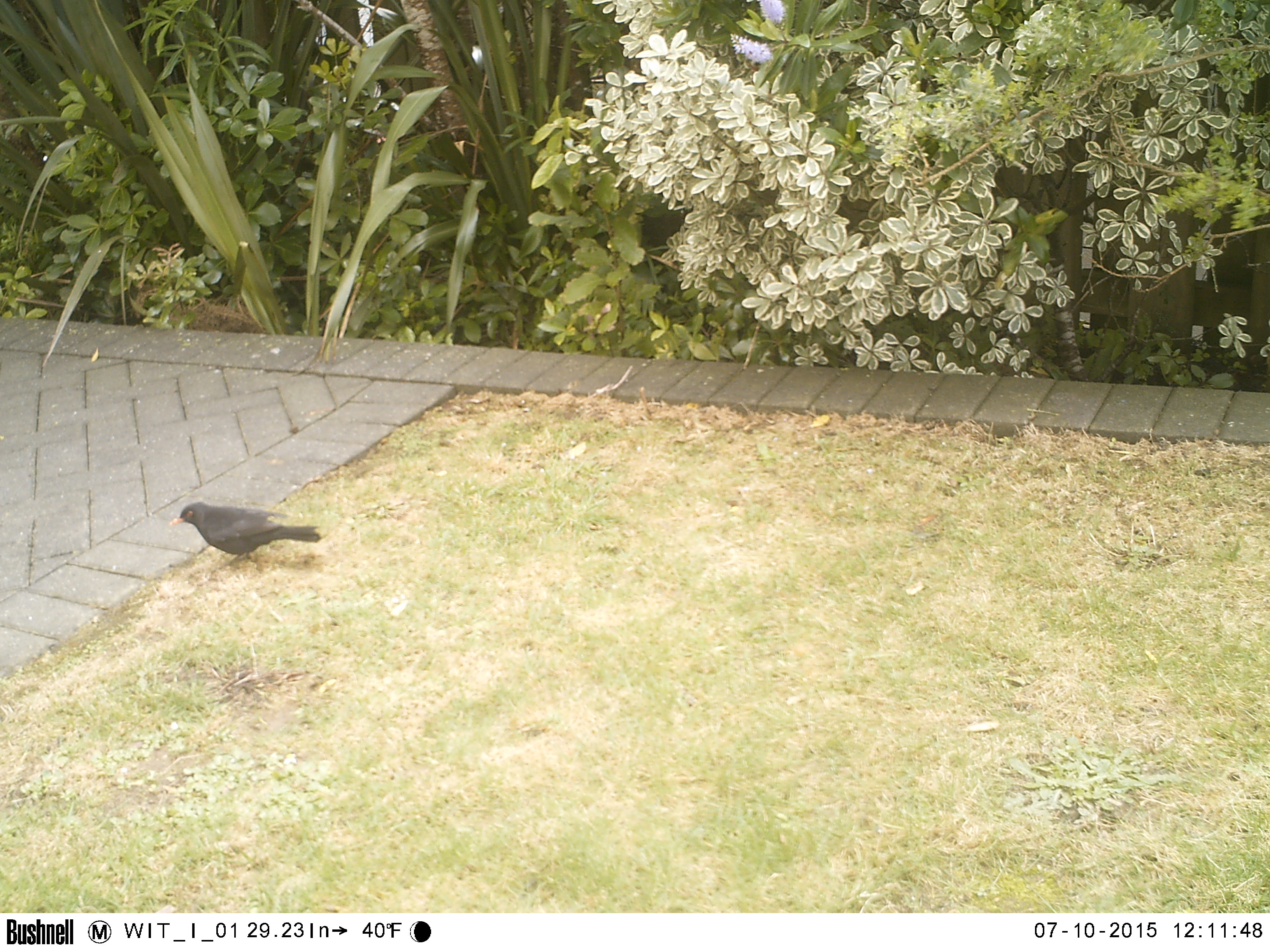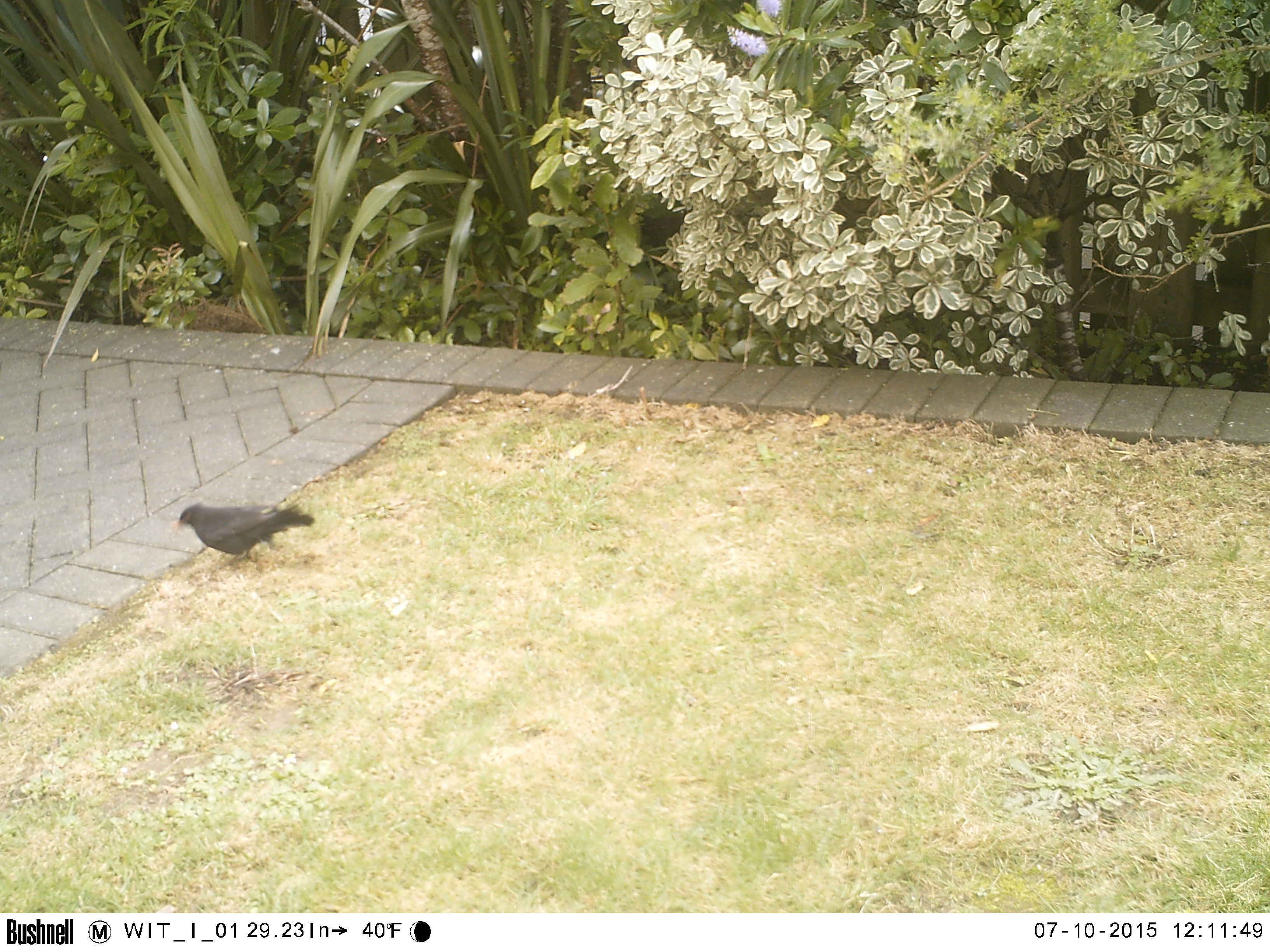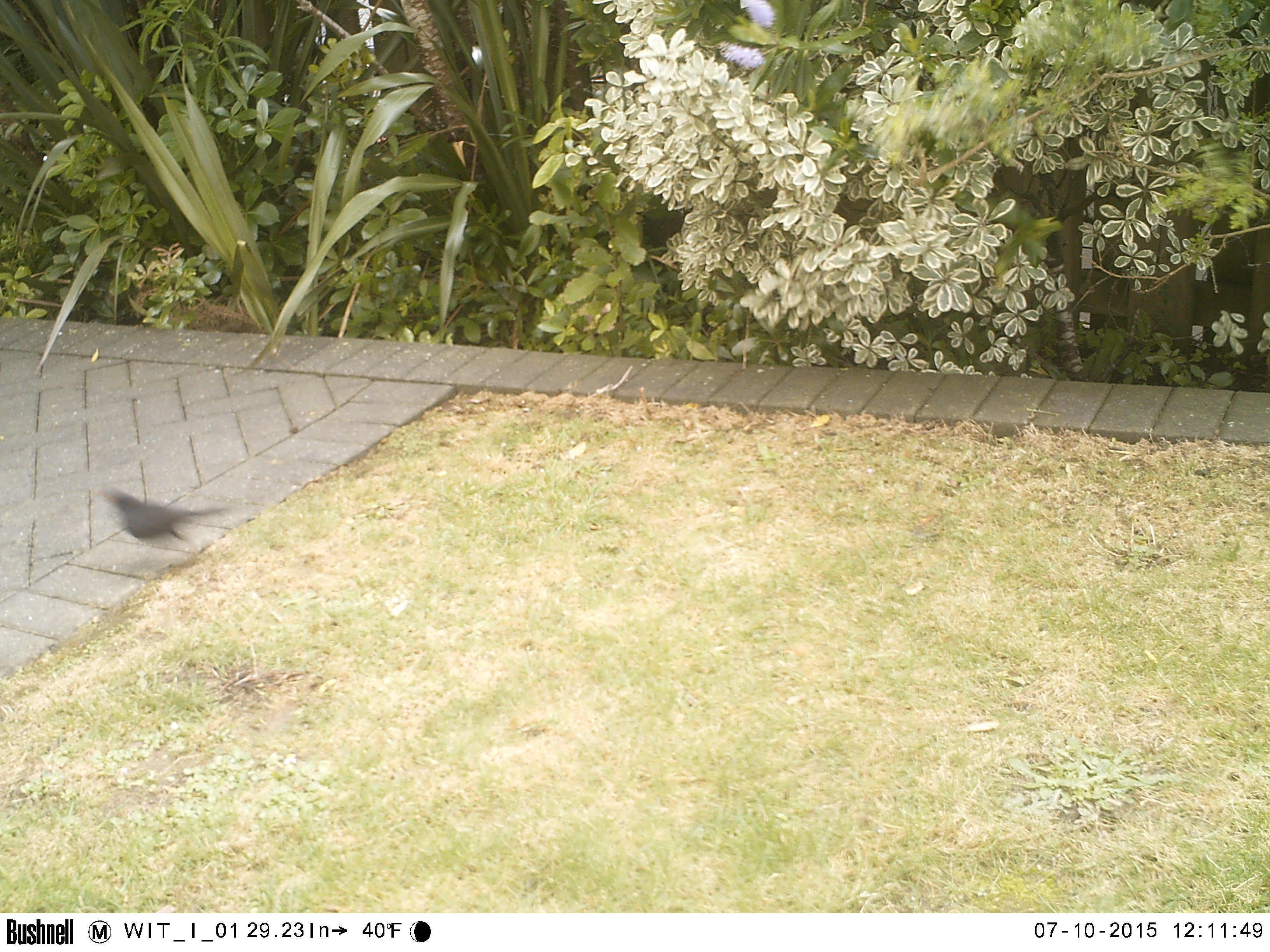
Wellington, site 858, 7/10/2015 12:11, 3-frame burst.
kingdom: Animalia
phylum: Chordata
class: Aves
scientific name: Aves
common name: bird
Bird (Aves).